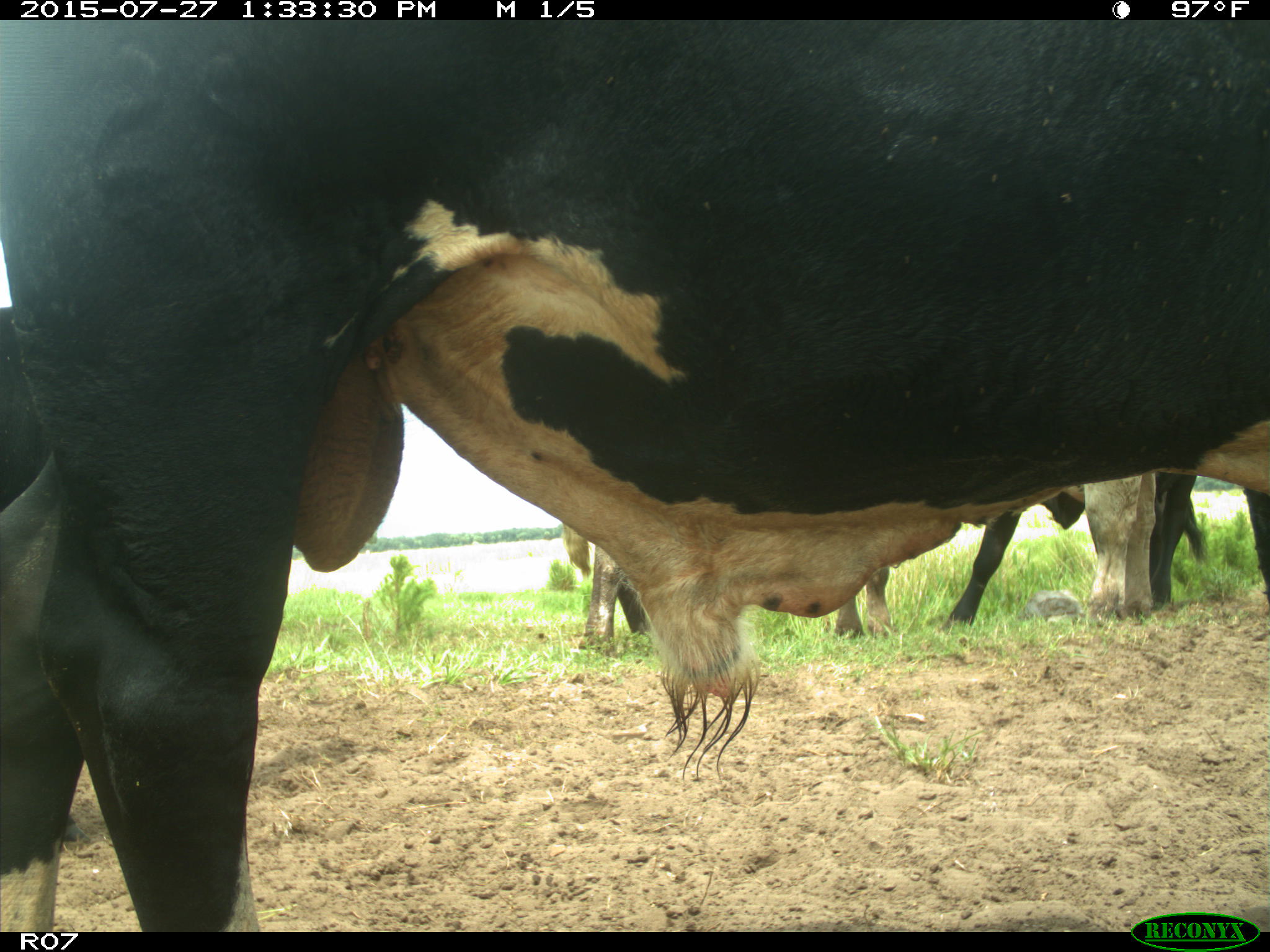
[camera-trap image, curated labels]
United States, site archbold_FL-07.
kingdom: Animalia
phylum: Chordata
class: Mammalia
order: Artiodactyla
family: Bovidae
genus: Bos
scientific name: Bos taurus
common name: domestic cow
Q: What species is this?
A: Bos taurus (domestic cow).